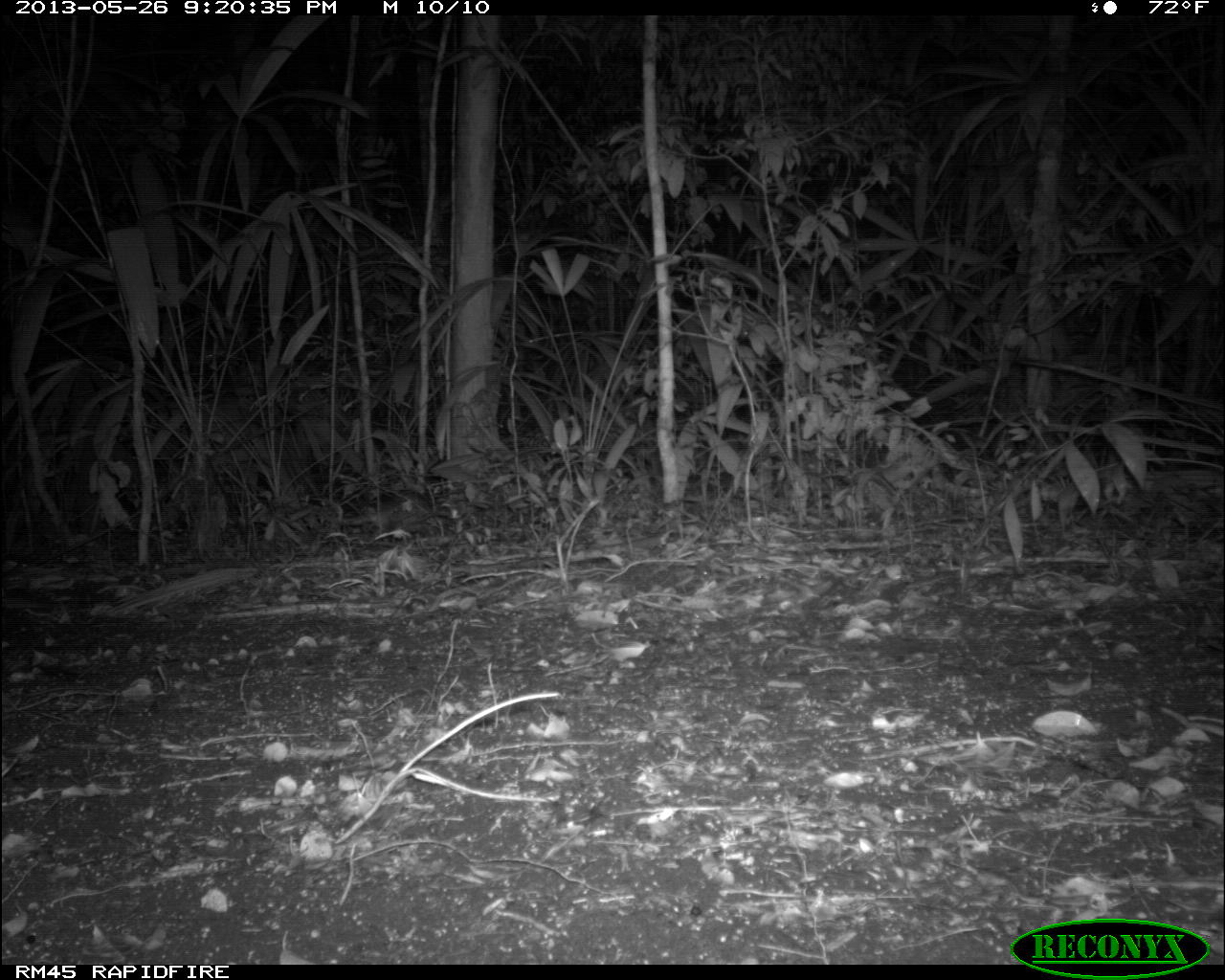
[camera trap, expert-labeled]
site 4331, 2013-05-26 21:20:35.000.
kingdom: Animalia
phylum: Chordata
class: Mammalia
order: Cingulata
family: Dasypodidae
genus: Dasypus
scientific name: Dasypus novemcinctus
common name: nine-banded armadillo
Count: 1.